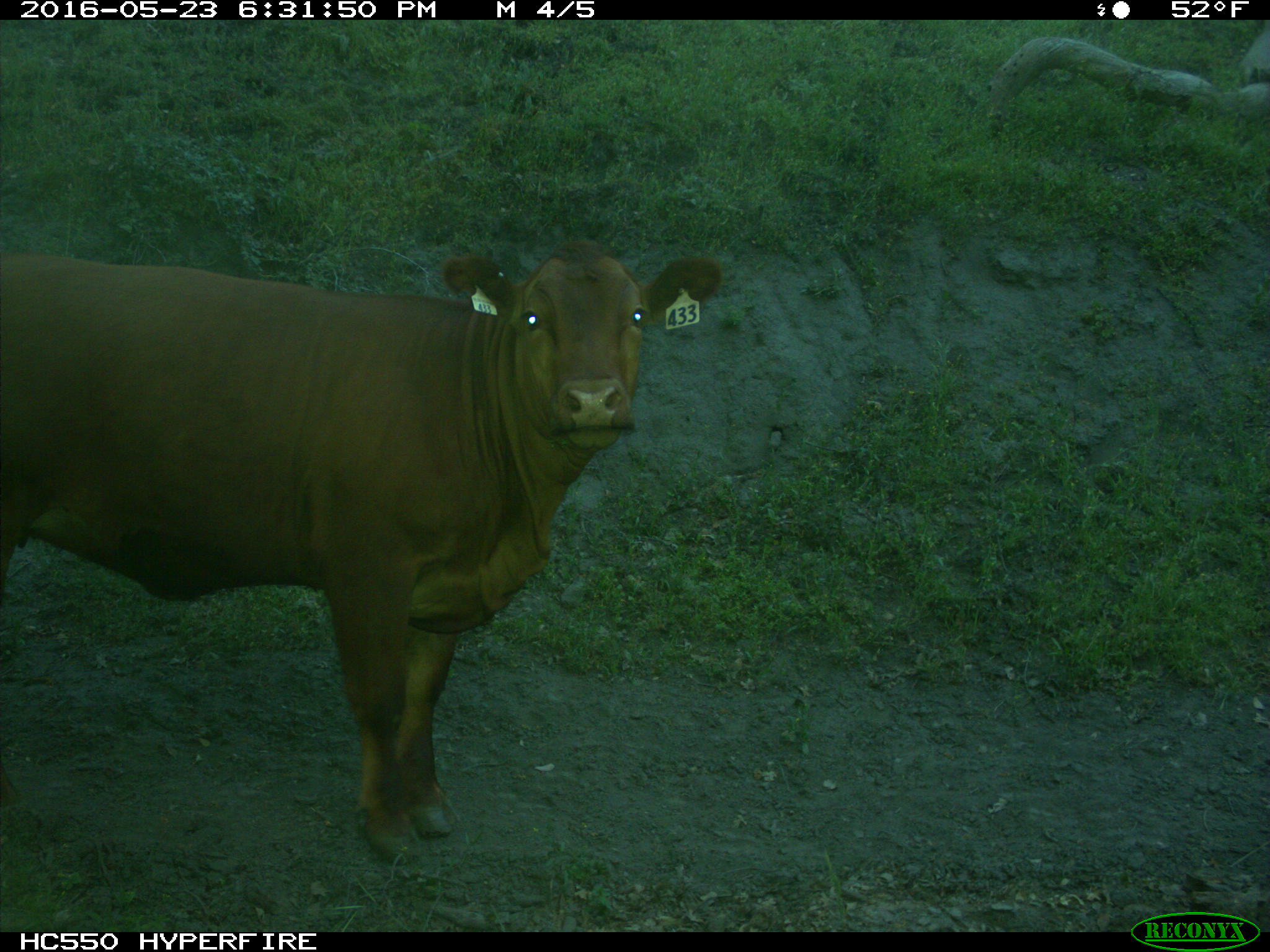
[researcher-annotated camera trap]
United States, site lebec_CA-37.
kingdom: Animalia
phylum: Chordata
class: Mammalia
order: Artiodactyla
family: Bovidae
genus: Bos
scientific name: Bos taurus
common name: domestic cow